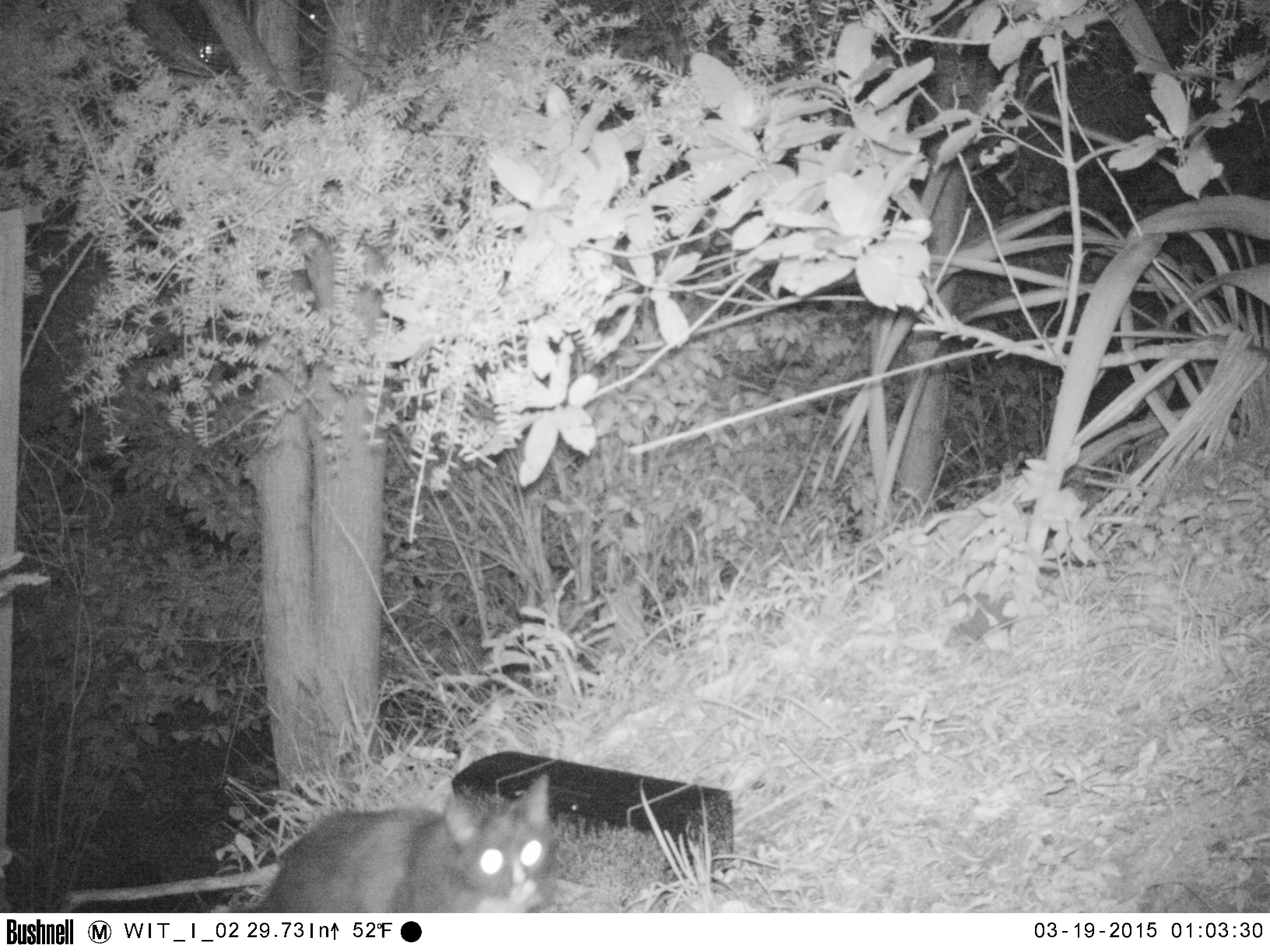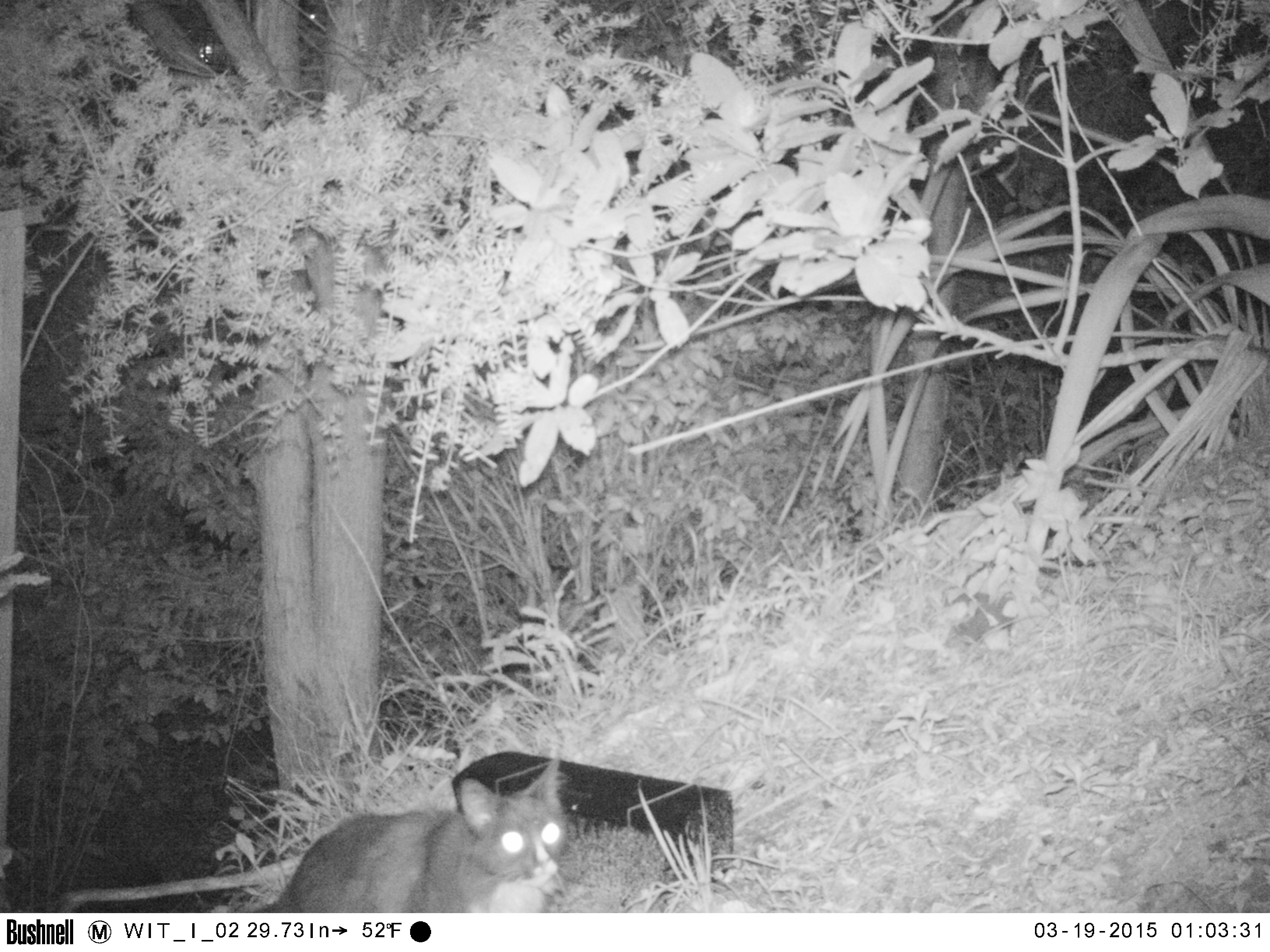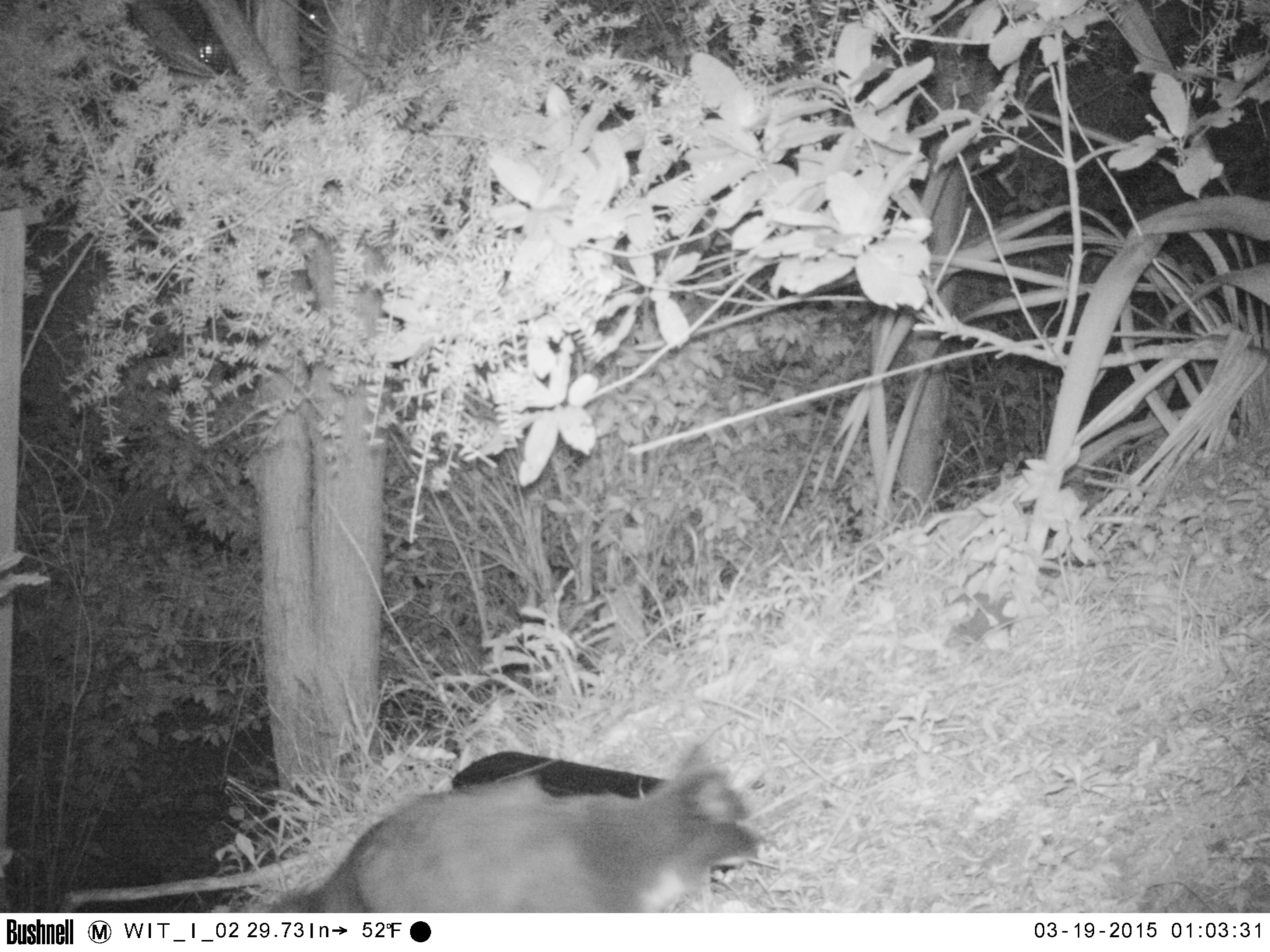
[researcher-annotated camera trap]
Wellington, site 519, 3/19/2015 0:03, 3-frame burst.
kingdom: Animalia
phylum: Chordata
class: Mammalia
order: Carnivora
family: Felidae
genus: Felis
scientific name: Felis catus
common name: cat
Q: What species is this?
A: Cat (Felis catus).